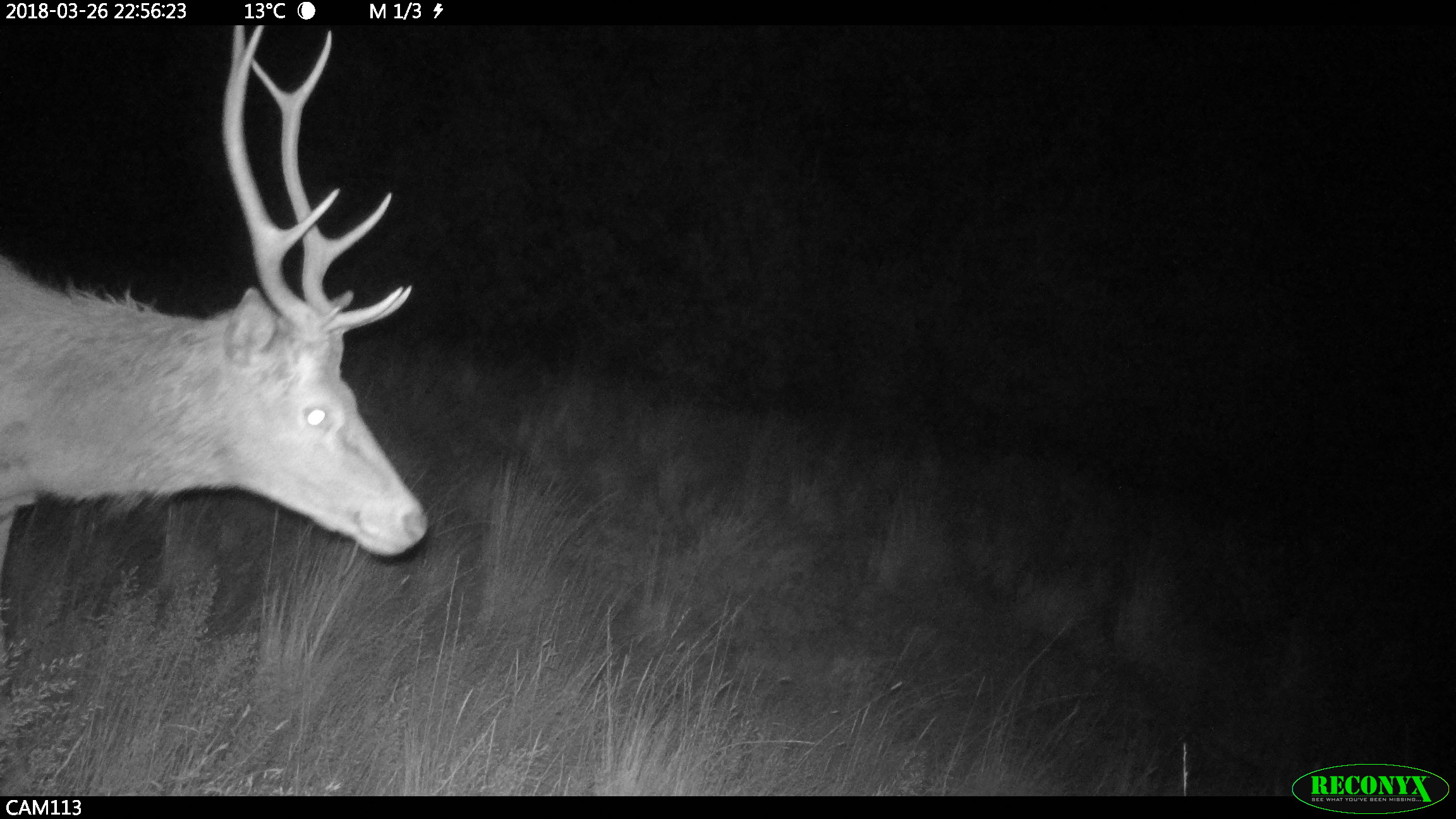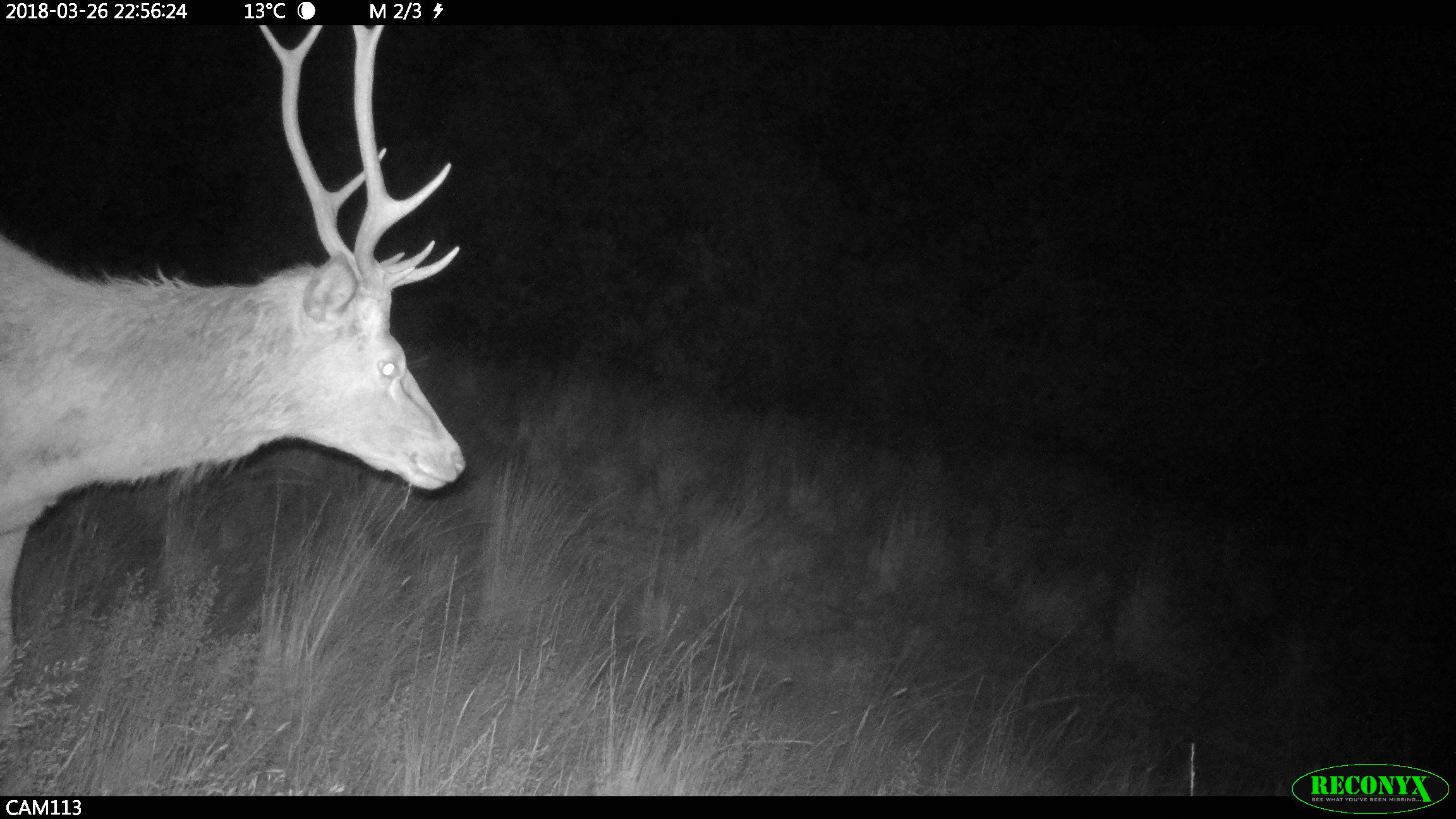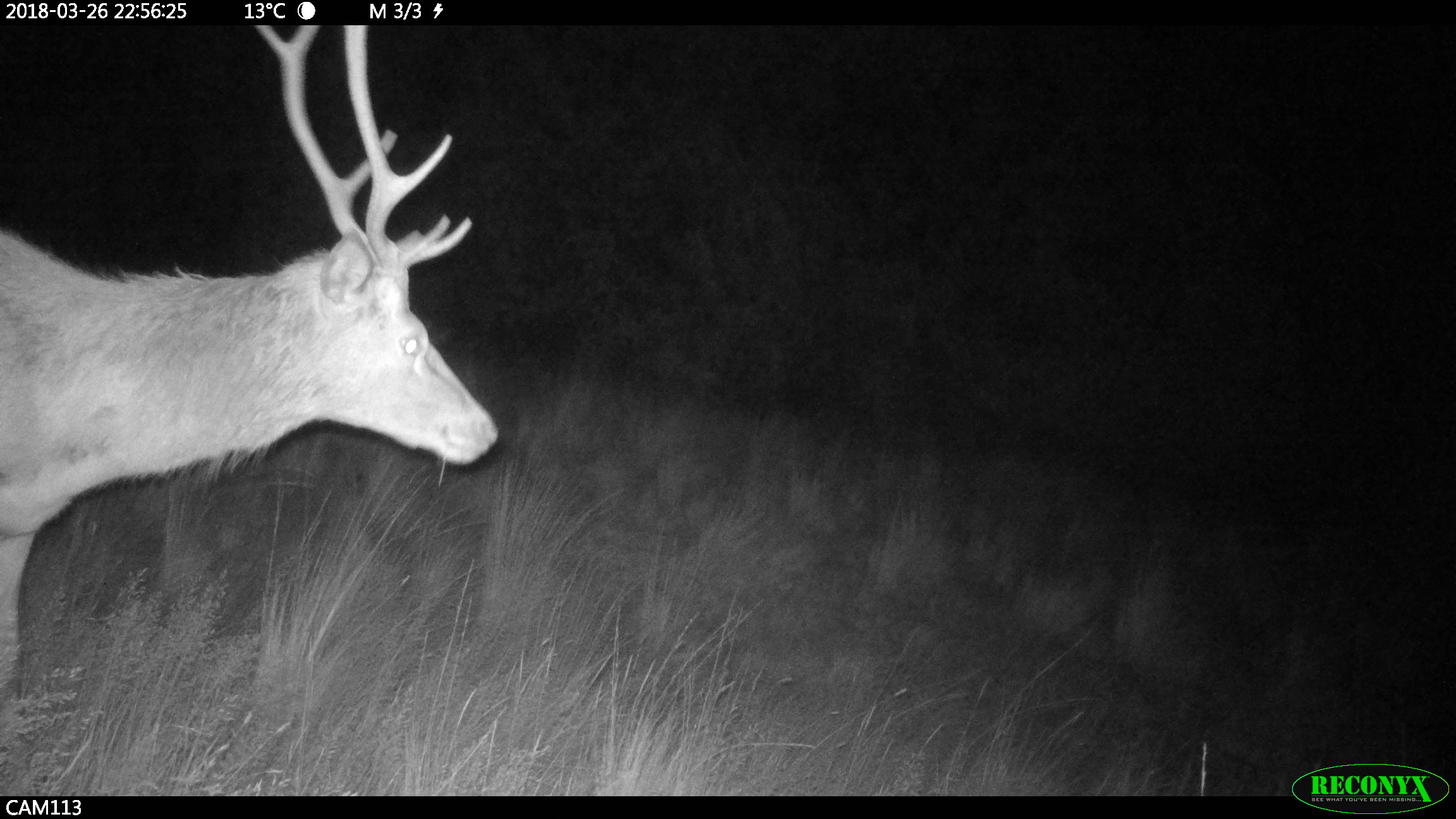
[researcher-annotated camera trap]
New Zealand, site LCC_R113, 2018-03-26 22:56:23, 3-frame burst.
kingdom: Animalia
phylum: Chordata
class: Mammalia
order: Artiodactyla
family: Cervidae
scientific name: Cervidae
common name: deer